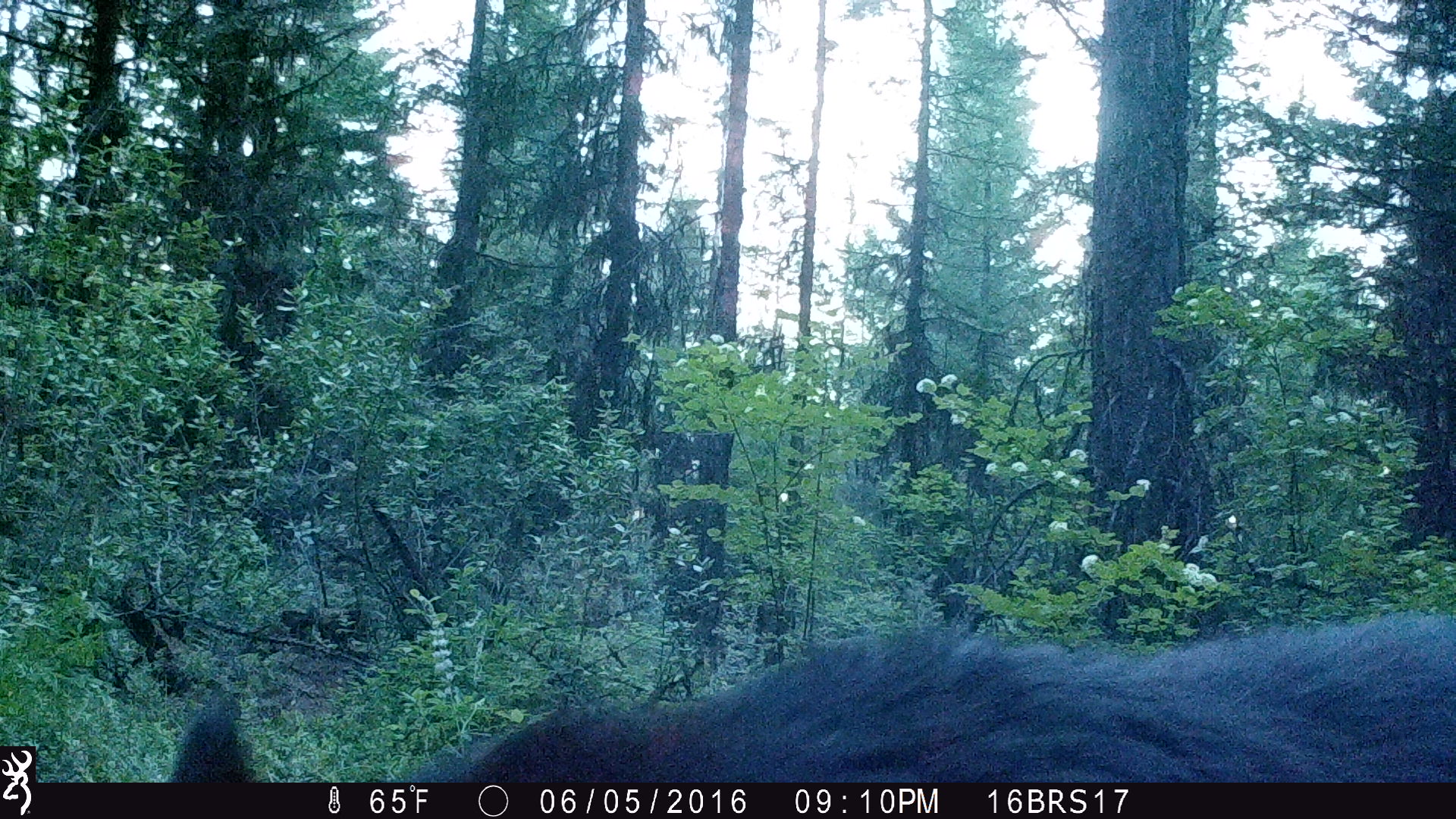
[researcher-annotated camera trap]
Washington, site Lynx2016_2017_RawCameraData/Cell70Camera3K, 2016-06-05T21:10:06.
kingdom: Animalia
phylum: Chordata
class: Mammalia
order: Carnivora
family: Ursidae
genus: Ursus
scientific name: Ursus americanus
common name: american black bear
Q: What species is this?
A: Ursus americanus (american black bear).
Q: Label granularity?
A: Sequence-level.